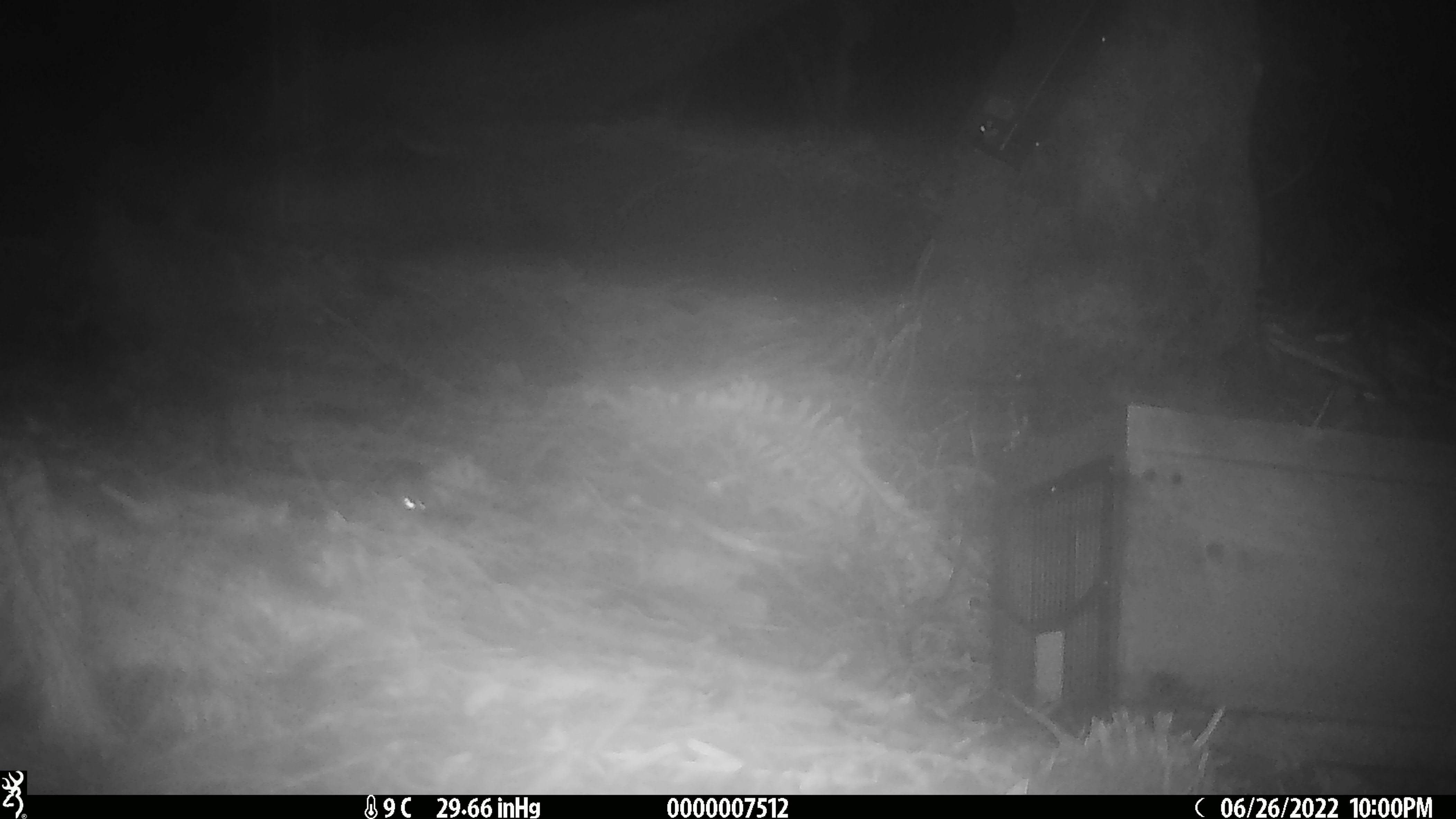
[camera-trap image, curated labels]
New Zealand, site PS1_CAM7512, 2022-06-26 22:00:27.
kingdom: Animalia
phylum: Chordata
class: Mammalia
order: Rodentia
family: Muridae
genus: Mus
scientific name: Mus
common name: mouse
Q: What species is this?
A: Mouse (Mus).